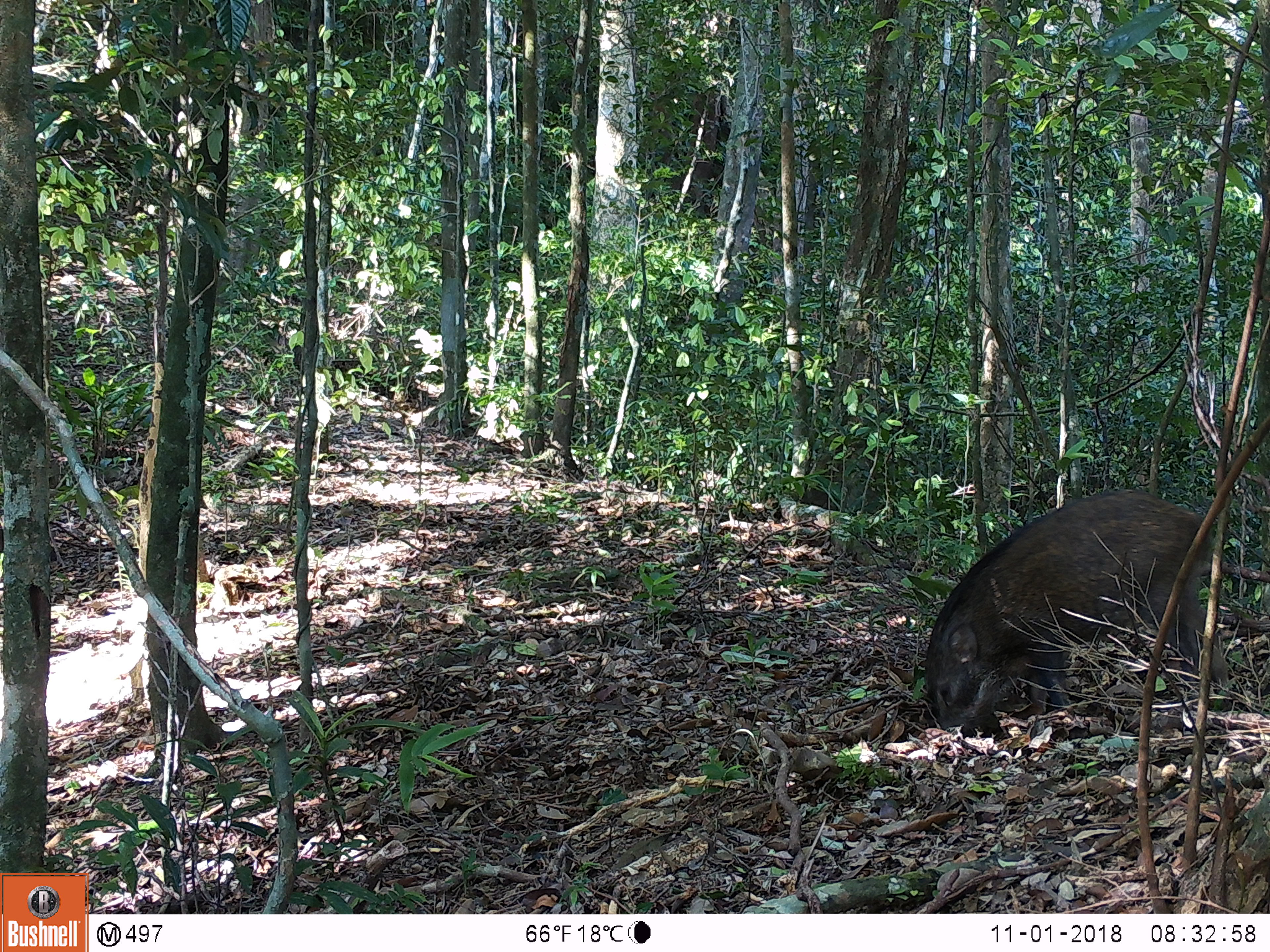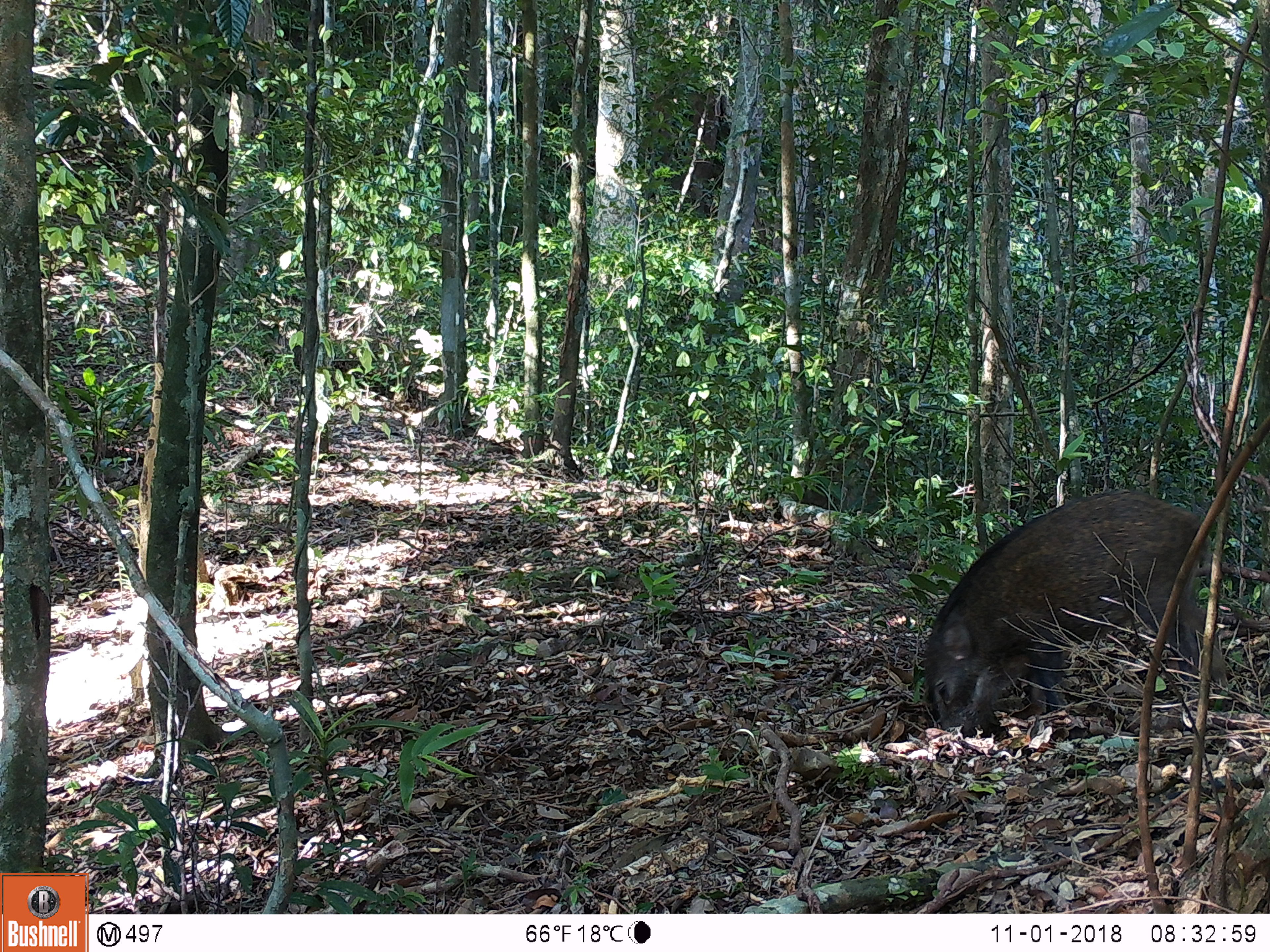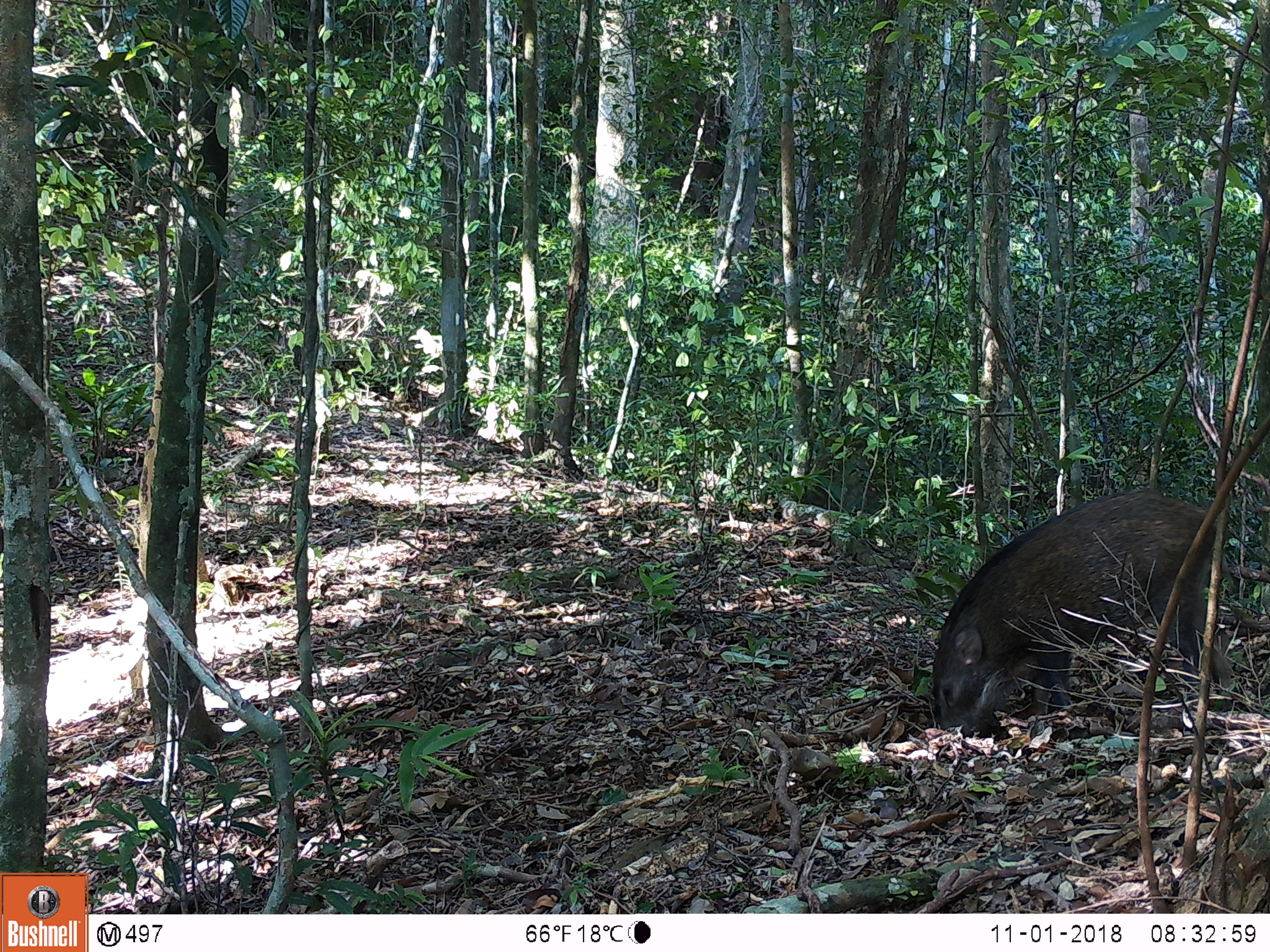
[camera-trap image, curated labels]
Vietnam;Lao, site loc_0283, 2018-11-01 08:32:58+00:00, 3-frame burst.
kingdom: Animalia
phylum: Chordata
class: Mammalia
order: Artiodactyla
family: Suidae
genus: Sus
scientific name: Sus scrofa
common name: eurasian wild pig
Eurasian wild pig (Sus scrofa). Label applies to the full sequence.